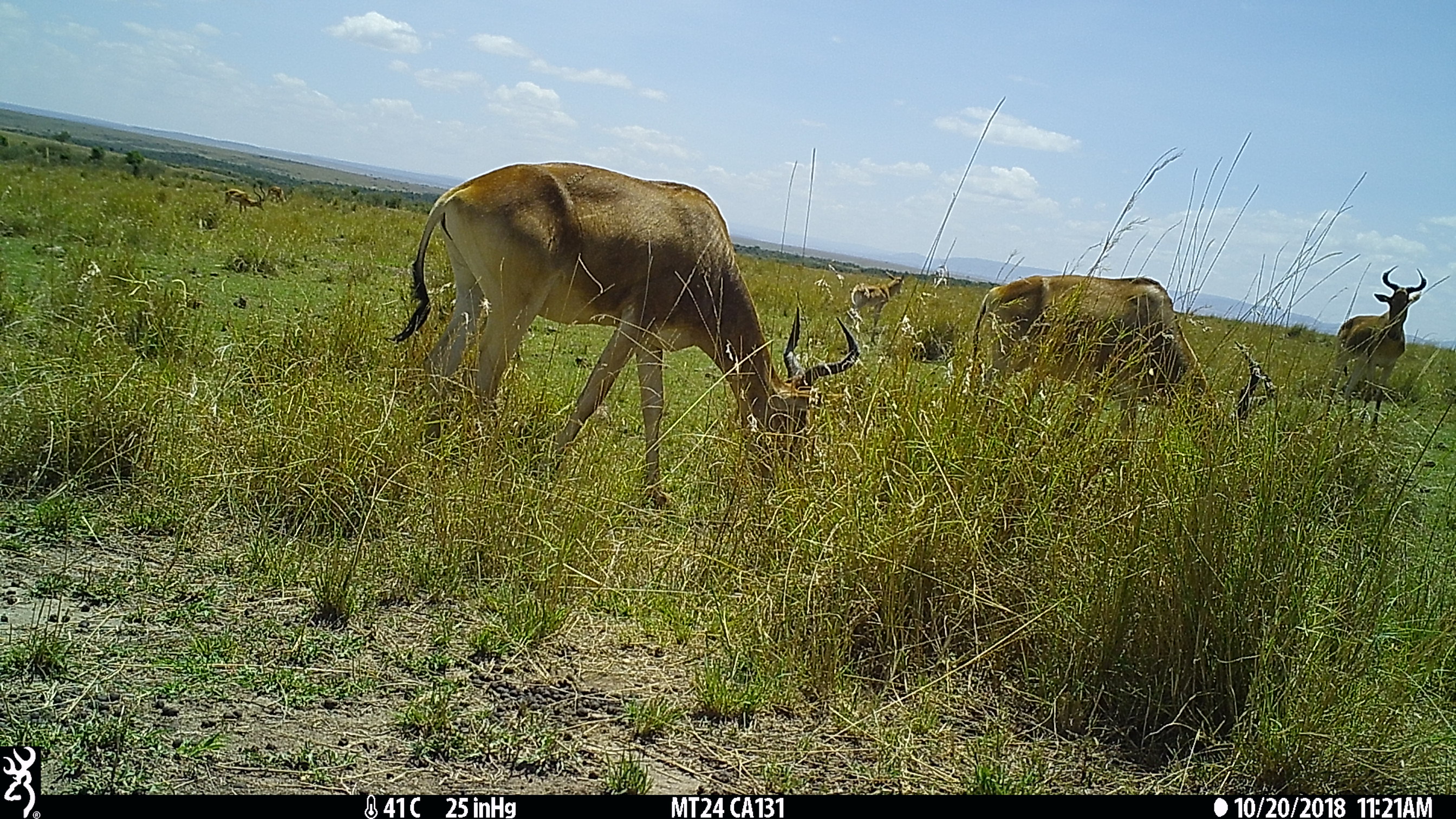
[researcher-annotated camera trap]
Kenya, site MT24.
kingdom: Animalia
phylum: Chordata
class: Mammalia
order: Artiodactyla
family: Bovidae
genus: Alcelaphus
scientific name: Alcelaphus buselaphus cokii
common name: coke's hartebeest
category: hartebeest cokes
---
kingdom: Animalia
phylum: Chordata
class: Mammalia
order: Artiodactyla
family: Bovidae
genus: Aepyceros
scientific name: Aepyceros melampus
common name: impala